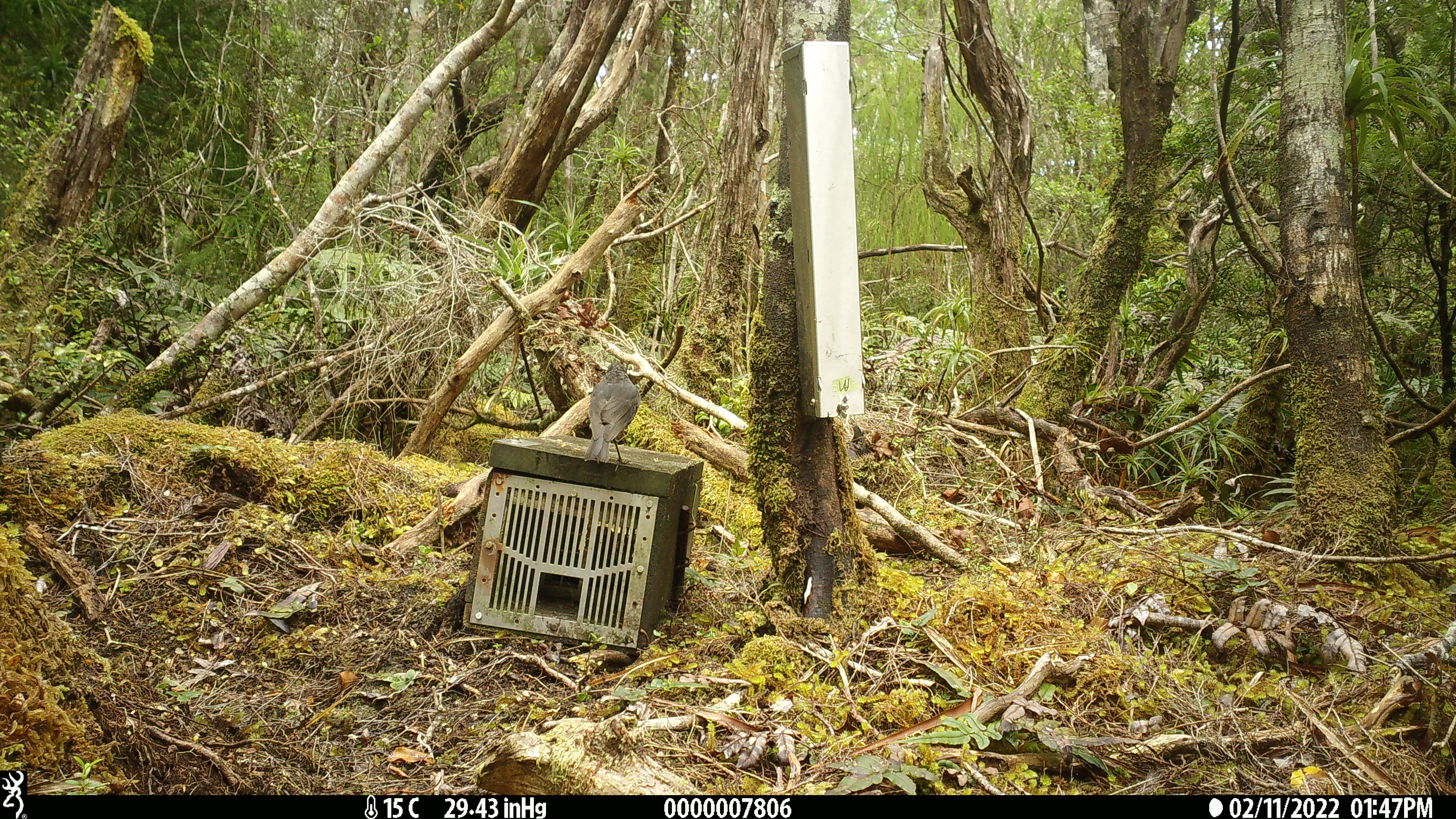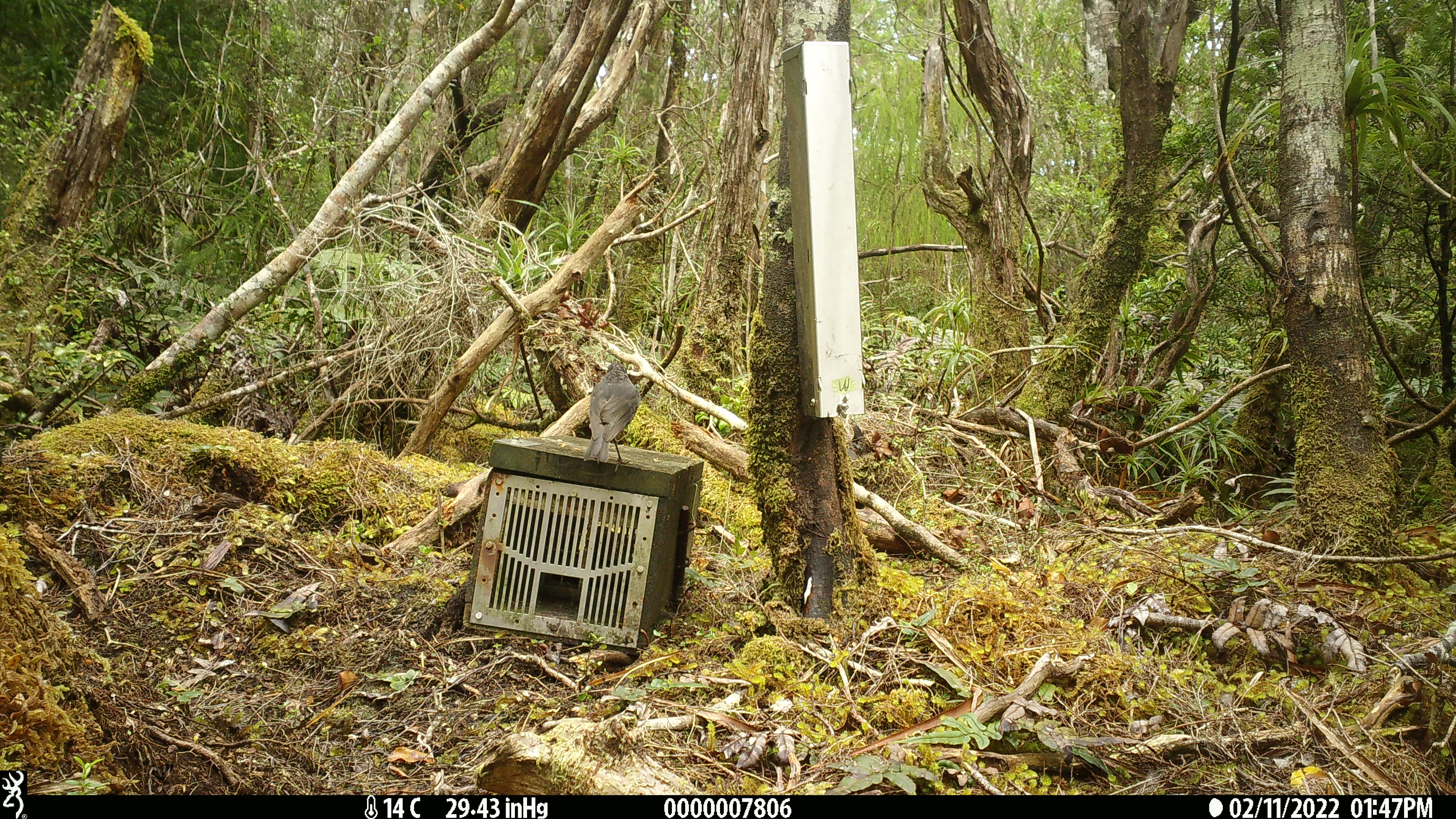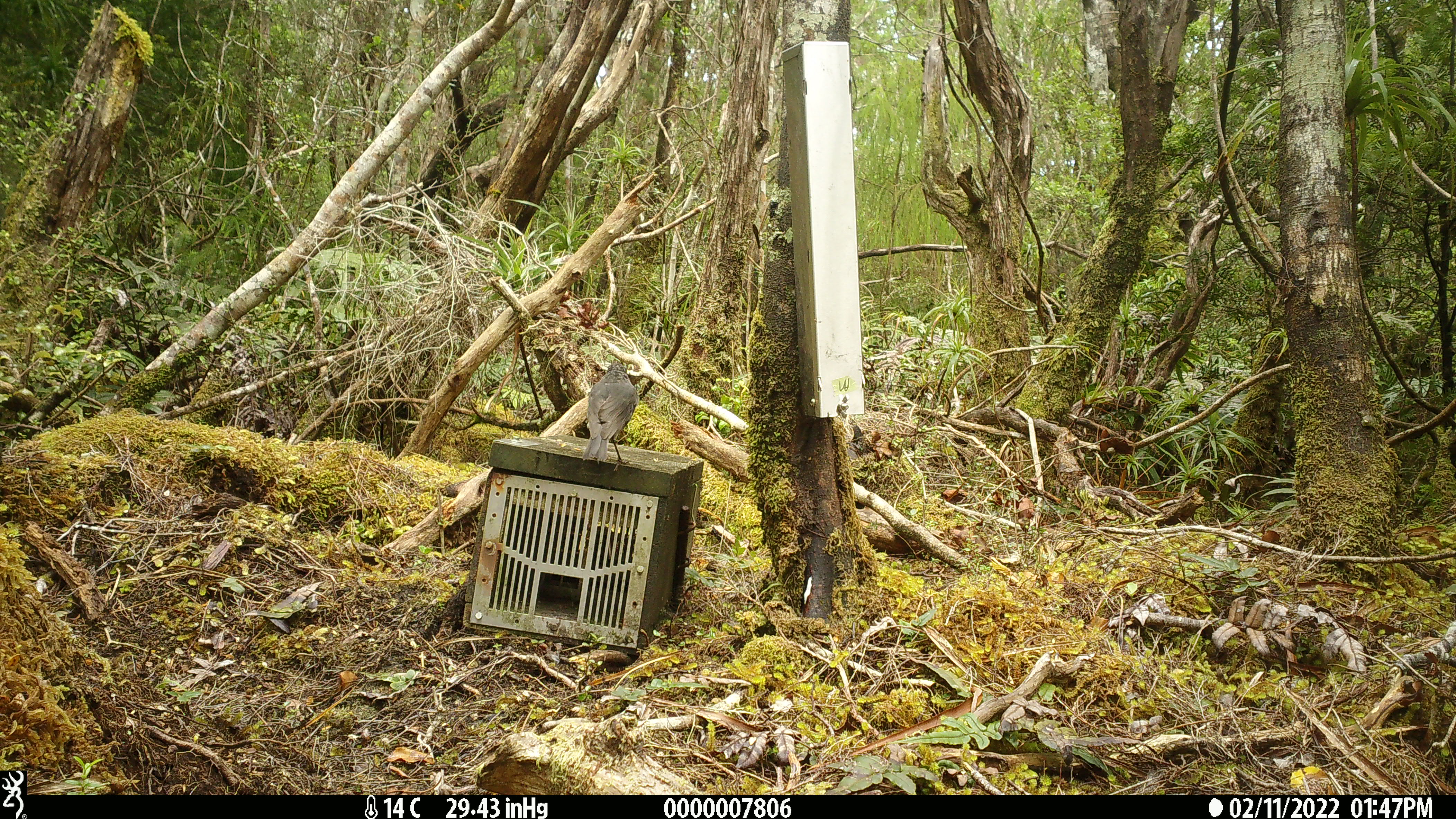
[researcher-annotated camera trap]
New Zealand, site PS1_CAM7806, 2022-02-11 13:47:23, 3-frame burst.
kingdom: Animalia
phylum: Chordata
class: Aves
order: Passeriformes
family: Petroicidae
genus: Petroica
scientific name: Petroica australis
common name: new zealand robin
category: robin